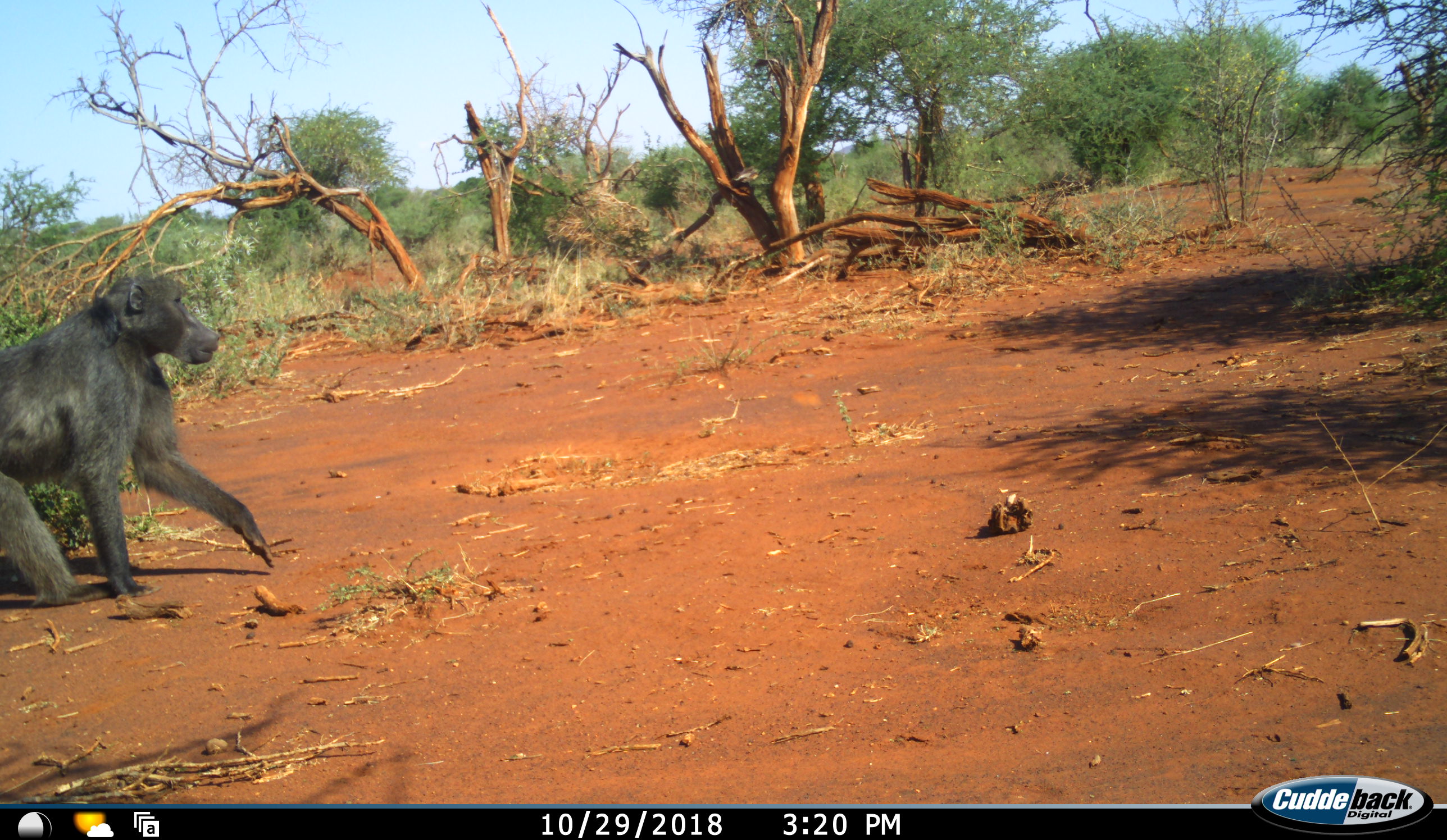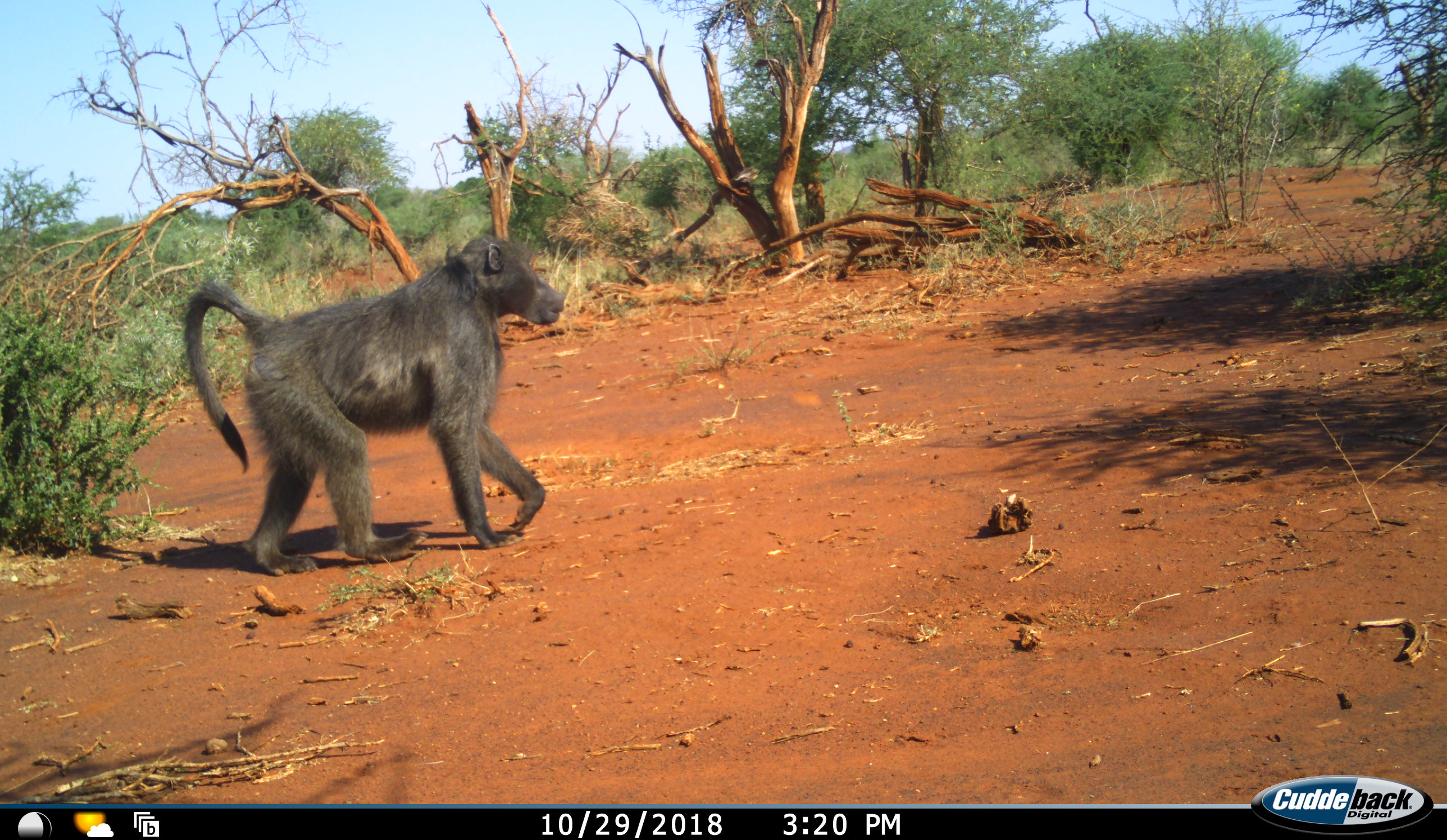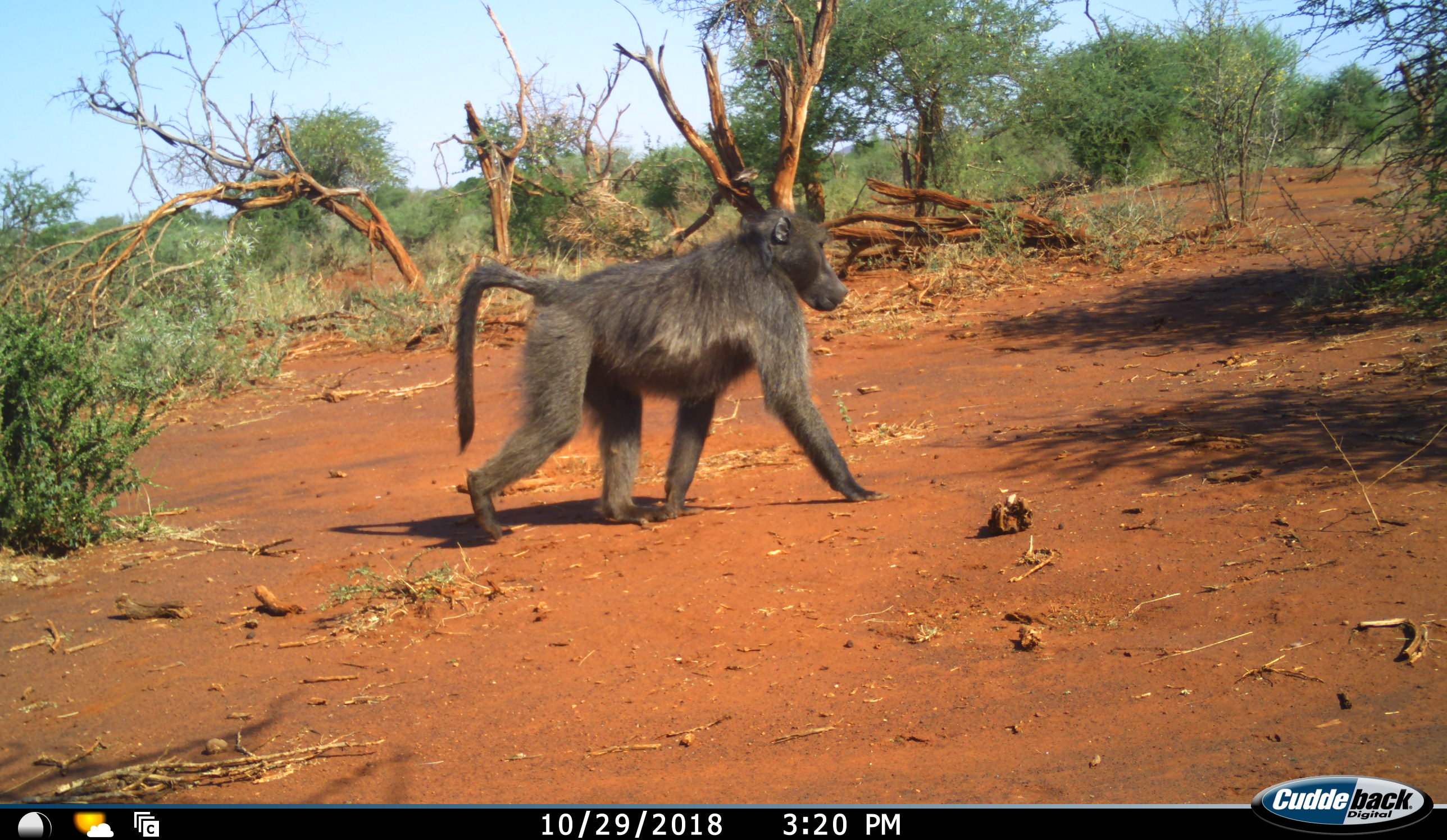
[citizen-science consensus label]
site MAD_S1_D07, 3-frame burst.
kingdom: Animalia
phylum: Chordata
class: Mammalia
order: Primates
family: Cercopithecidae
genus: Papio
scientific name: Papio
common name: baboon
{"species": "baboon (Papio)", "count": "1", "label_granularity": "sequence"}